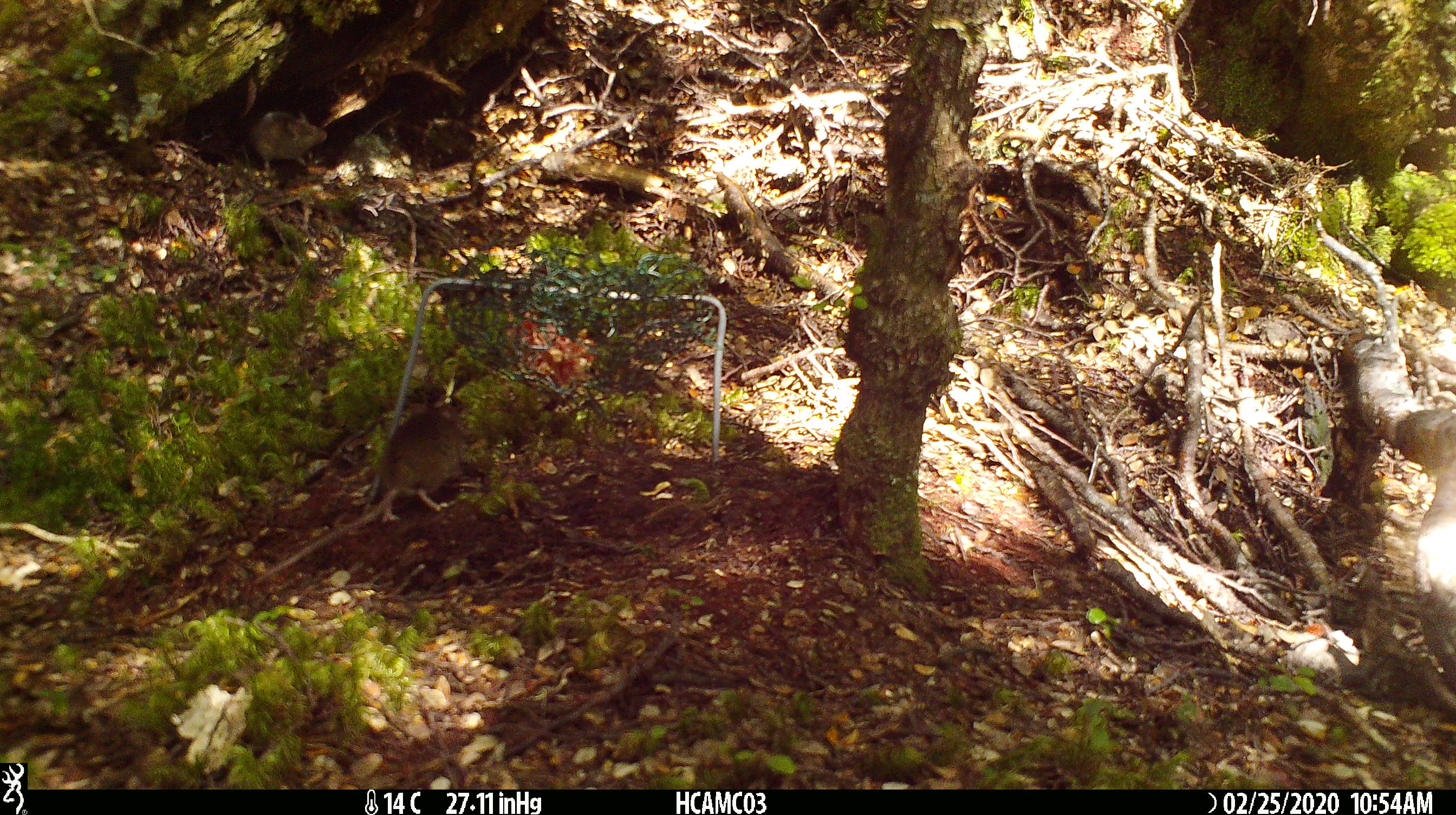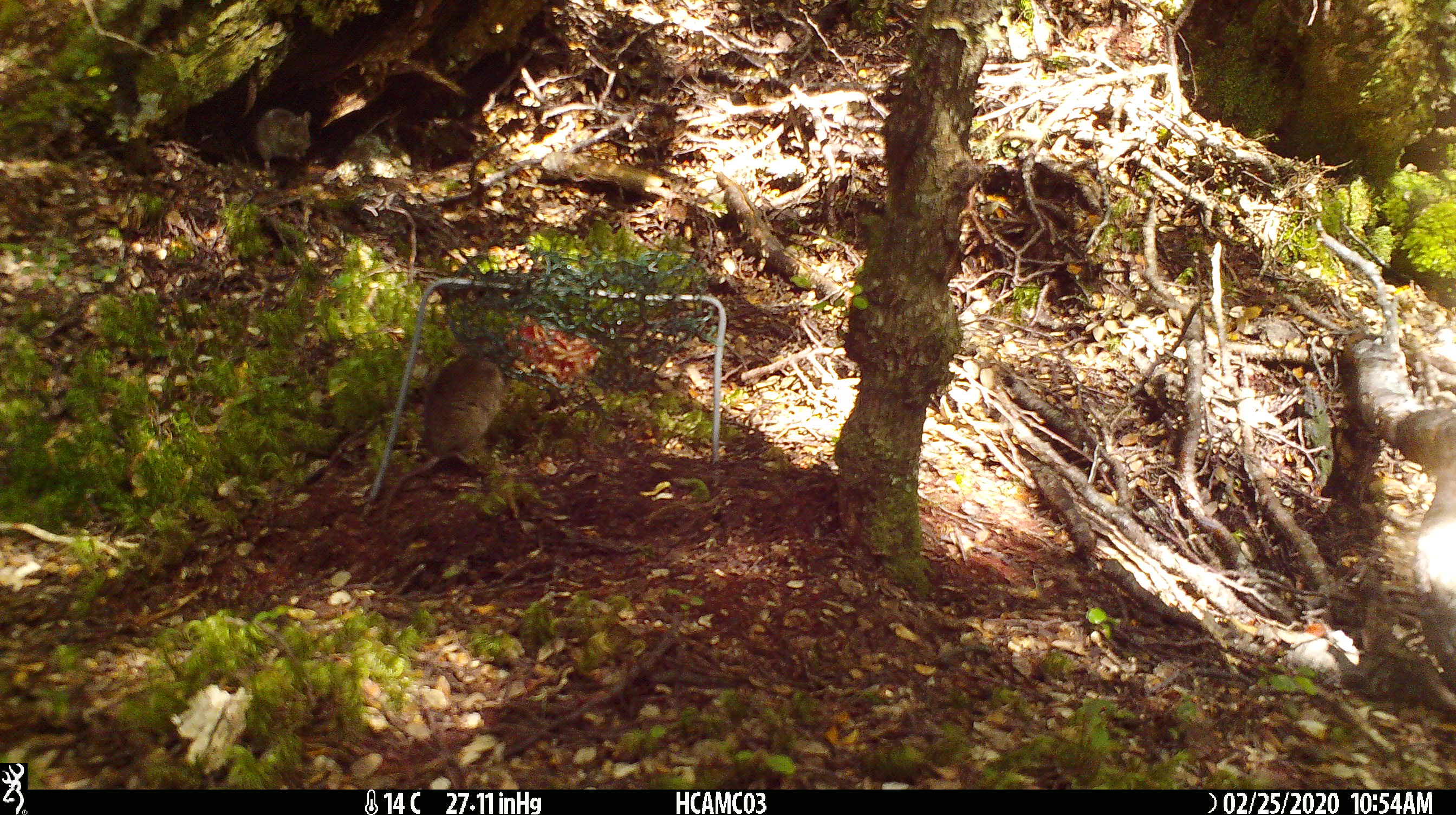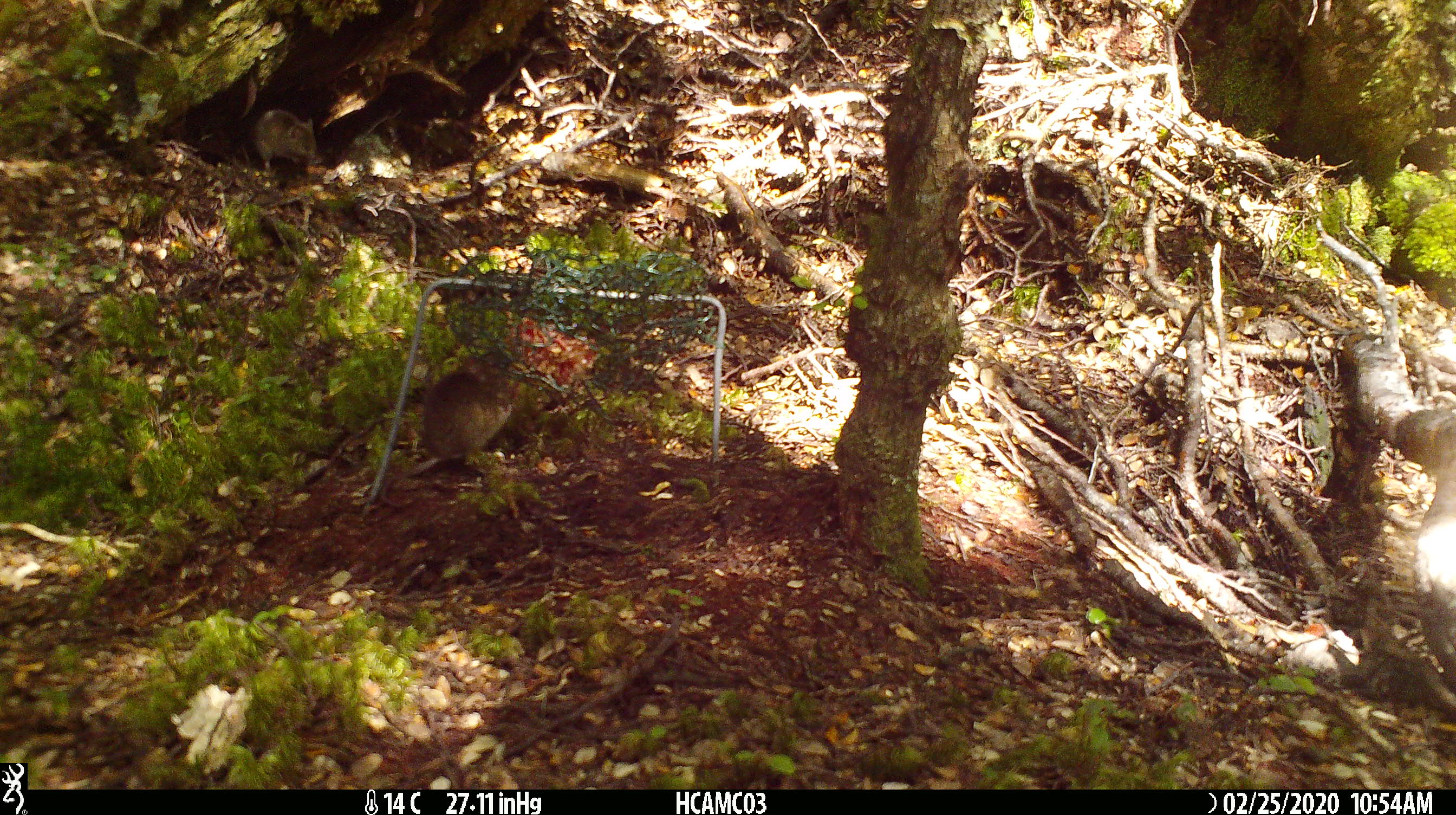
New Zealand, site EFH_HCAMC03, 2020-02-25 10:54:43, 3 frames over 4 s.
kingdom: Animalia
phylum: Chordata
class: Mammalia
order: Rodentia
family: Muridae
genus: Mus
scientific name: Mus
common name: mouse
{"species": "mouse (Mus)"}